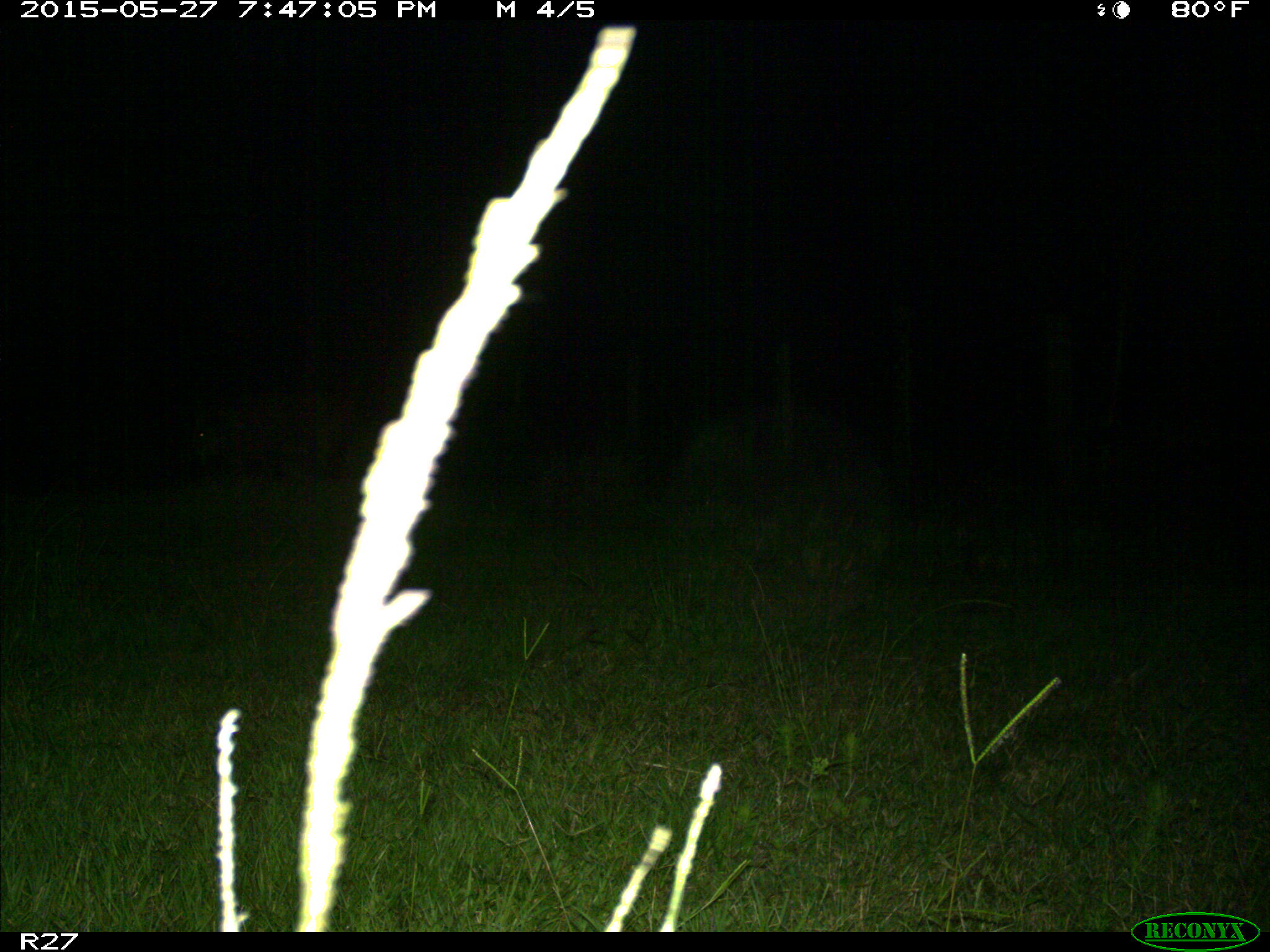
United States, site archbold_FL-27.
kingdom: Animalia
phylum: Chordata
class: Mammalia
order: Artiodactyla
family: Suidae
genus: Sus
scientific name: Sus scrofa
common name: wild boar